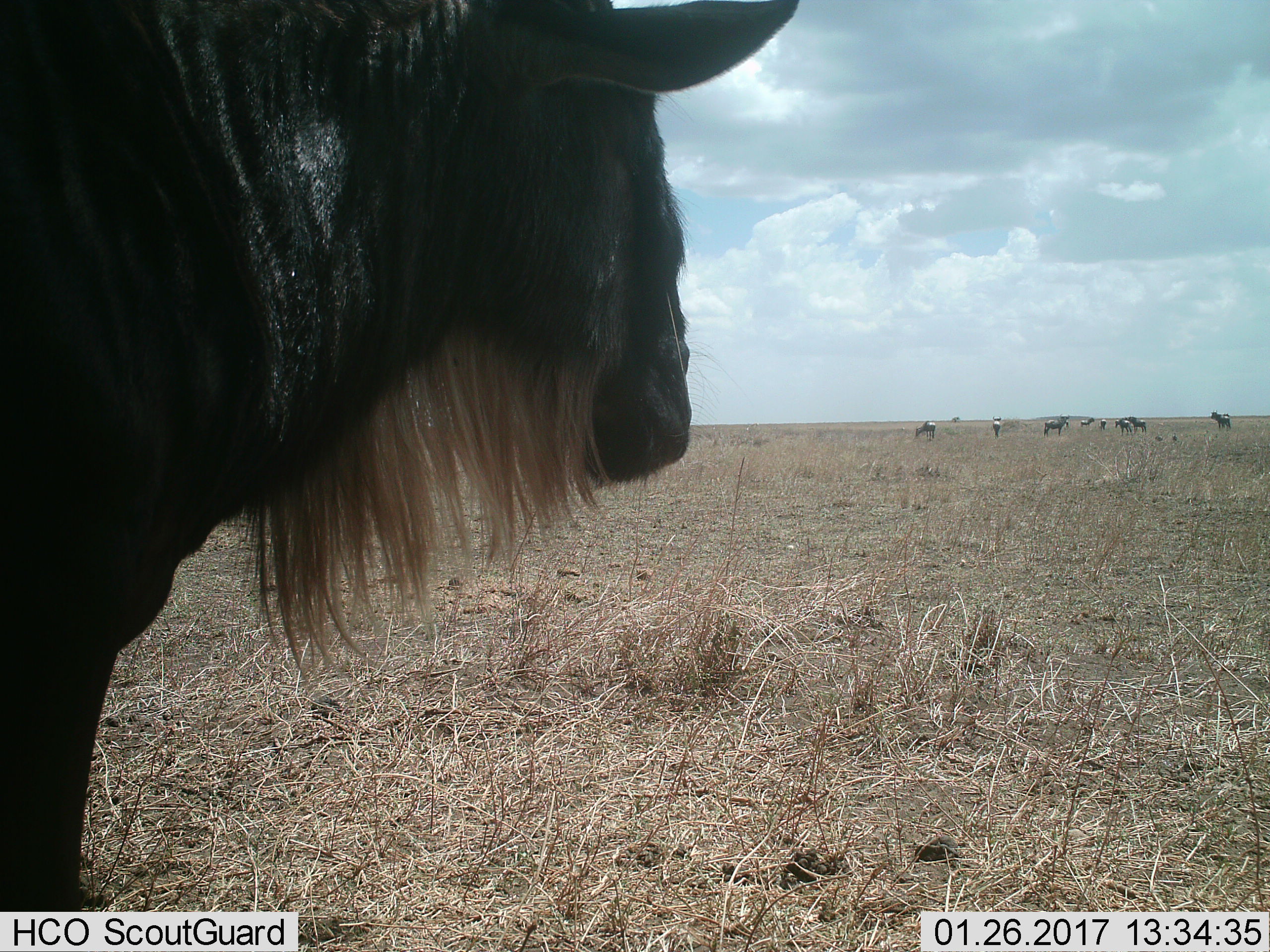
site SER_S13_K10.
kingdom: Animalia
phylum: Chordata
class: Mammalia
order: Artiodactyla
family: Bovidae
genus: Connochaetes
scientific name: Connochaetes taurinus taurinus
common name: blue wildebeest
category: wildebeestblue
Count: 9.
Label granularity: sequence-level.